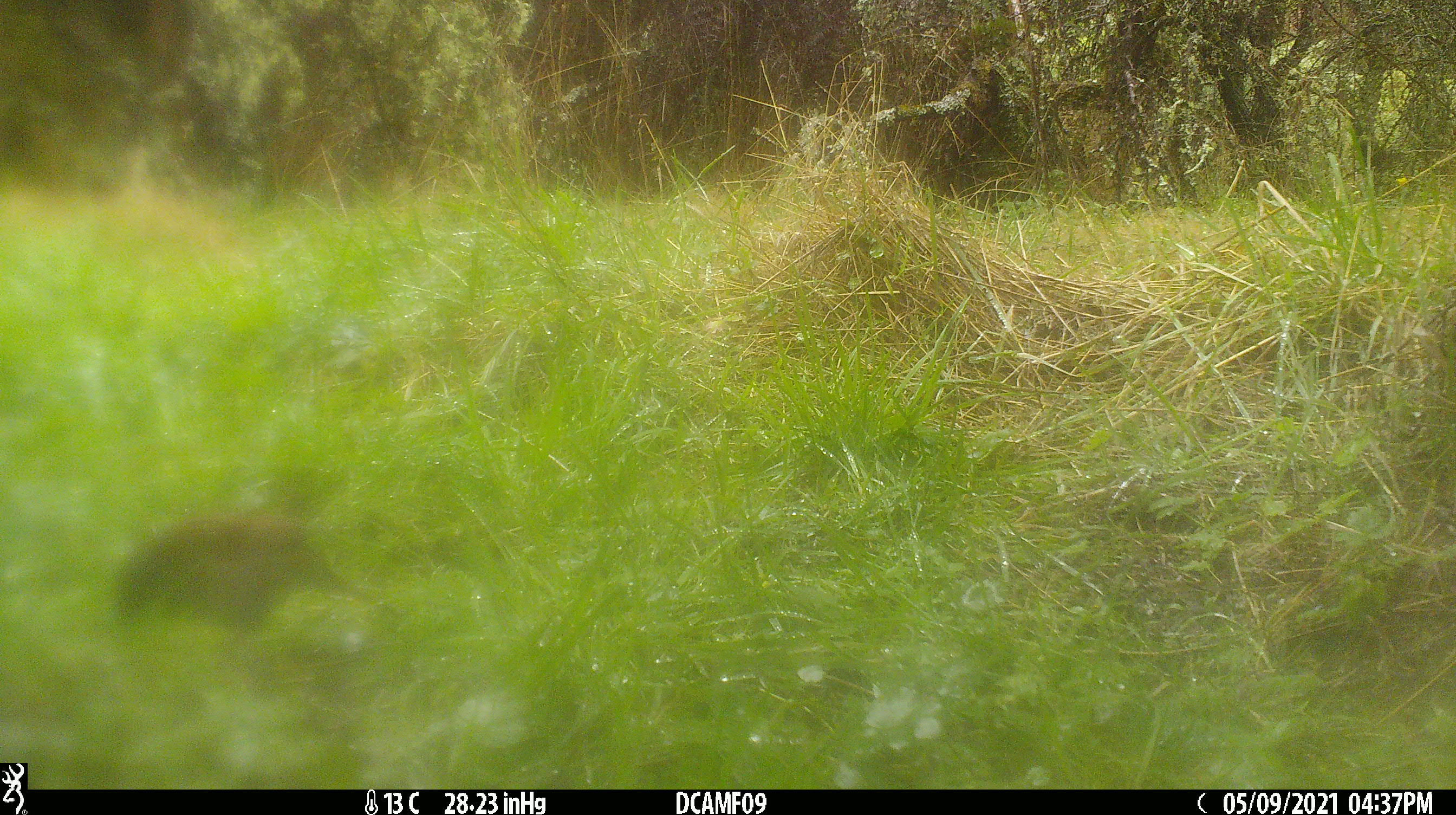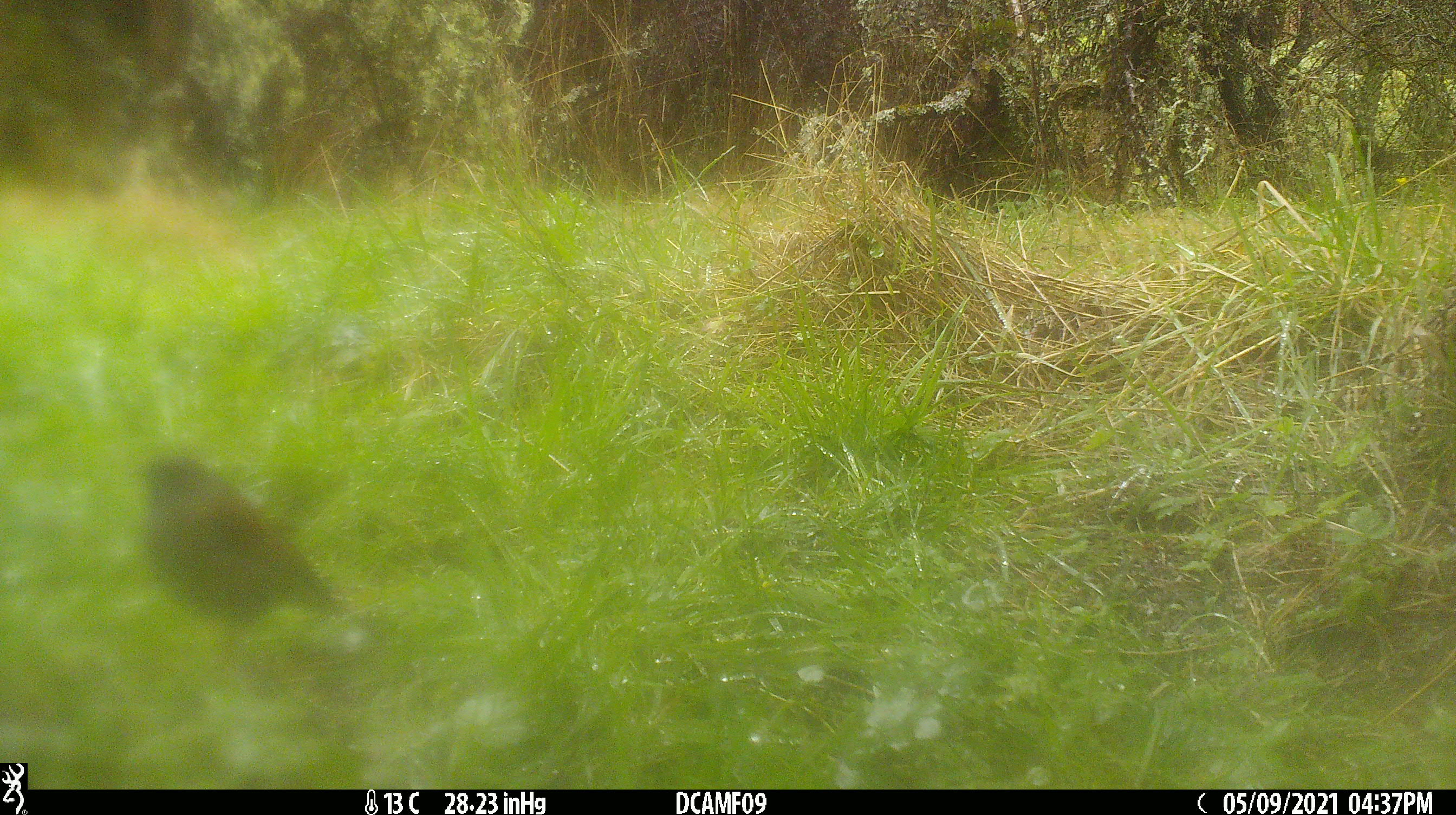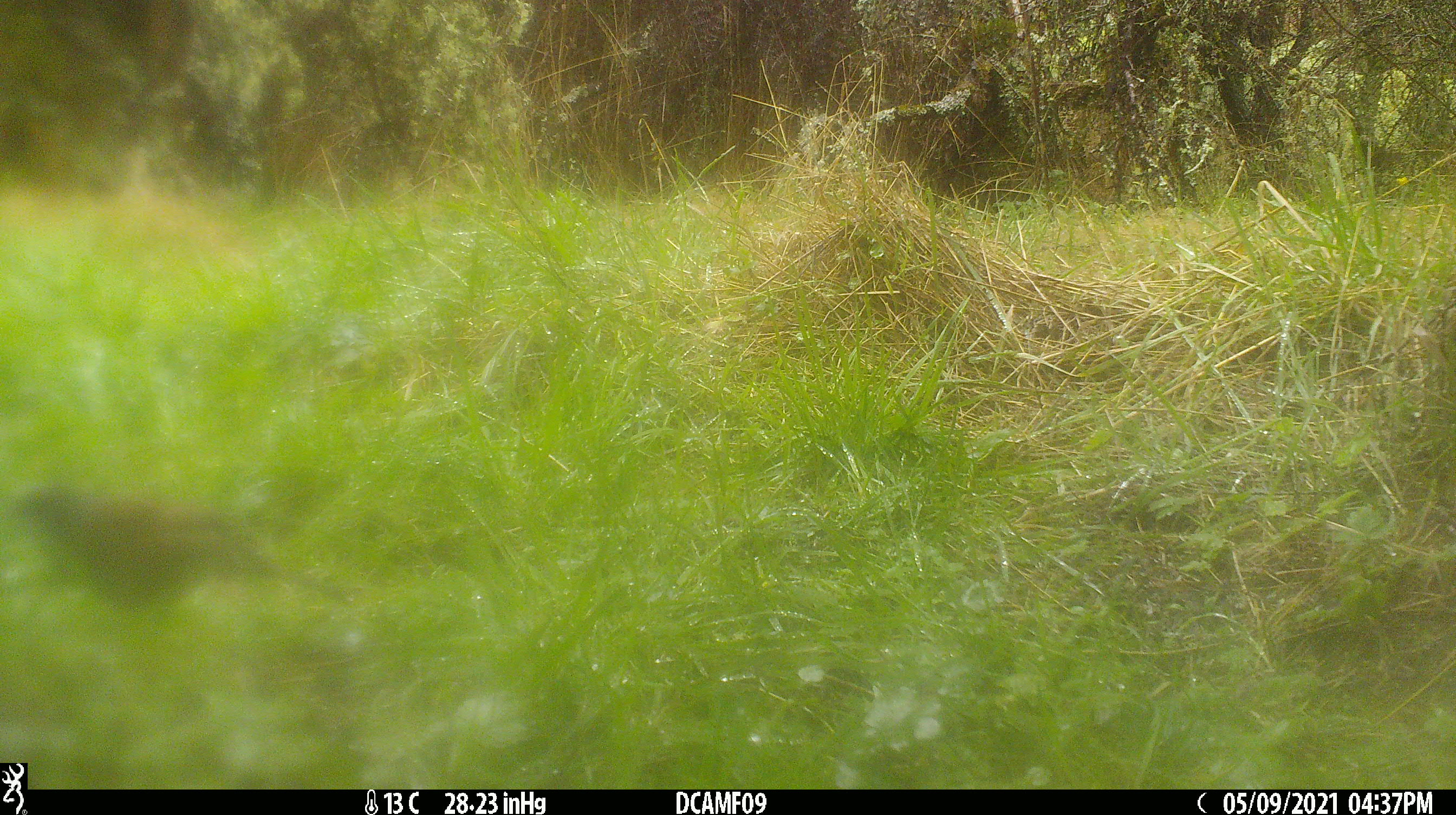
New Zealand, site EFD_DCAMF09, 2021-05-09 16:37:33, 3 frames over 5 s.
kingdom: Animalia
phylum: Chordata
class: Aves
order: Passeriformes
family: Prunellidae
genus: Prunella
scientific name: Prunella modularis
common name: dunnock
Dunnock (Prunella modularis).